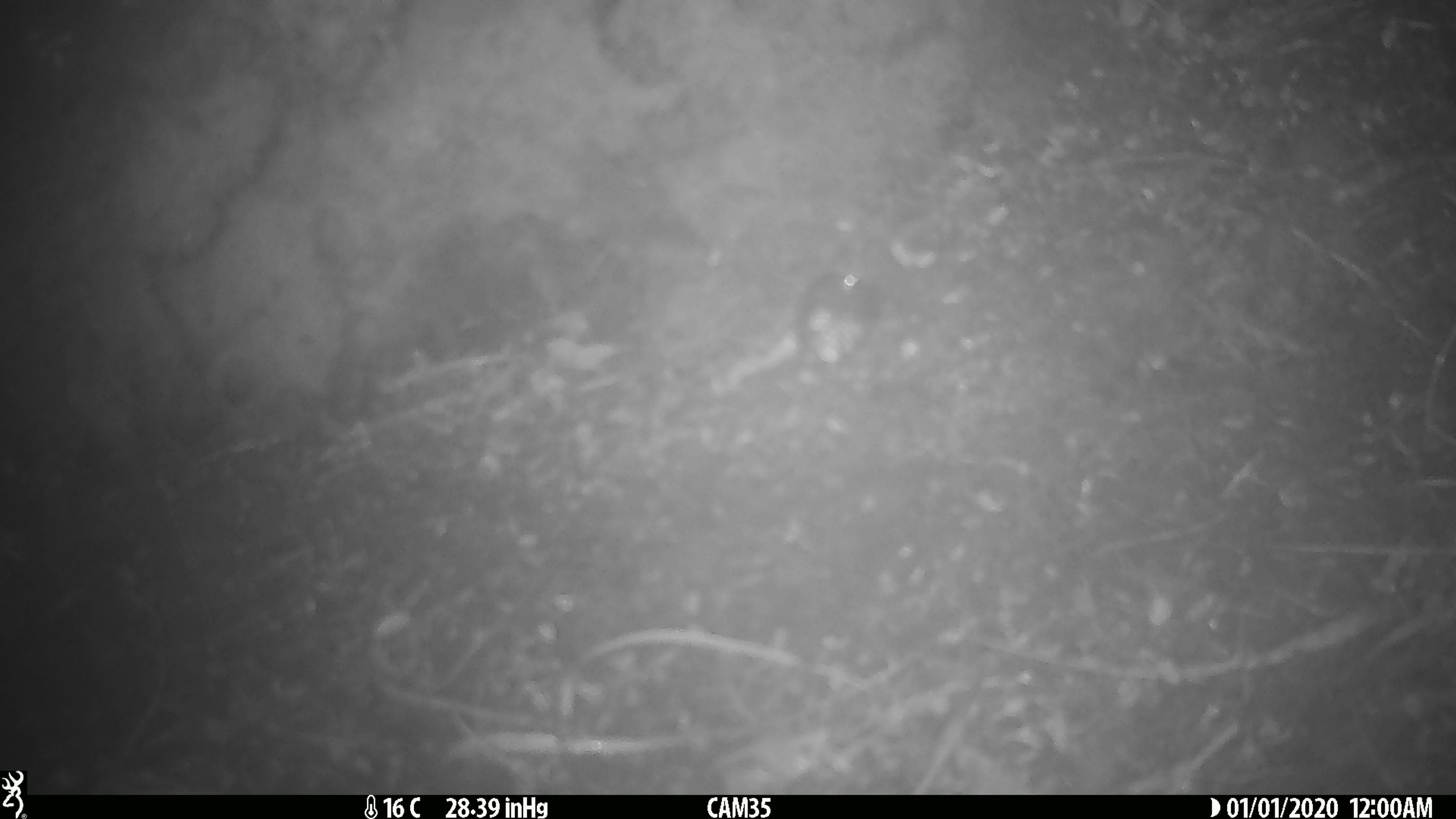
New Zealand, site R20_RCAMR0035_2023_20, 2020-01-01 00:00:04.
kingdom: Animalia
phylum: Chordata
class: Mammalia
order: Rodentia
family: Muridae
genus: Mus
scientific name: Mus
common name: mouse